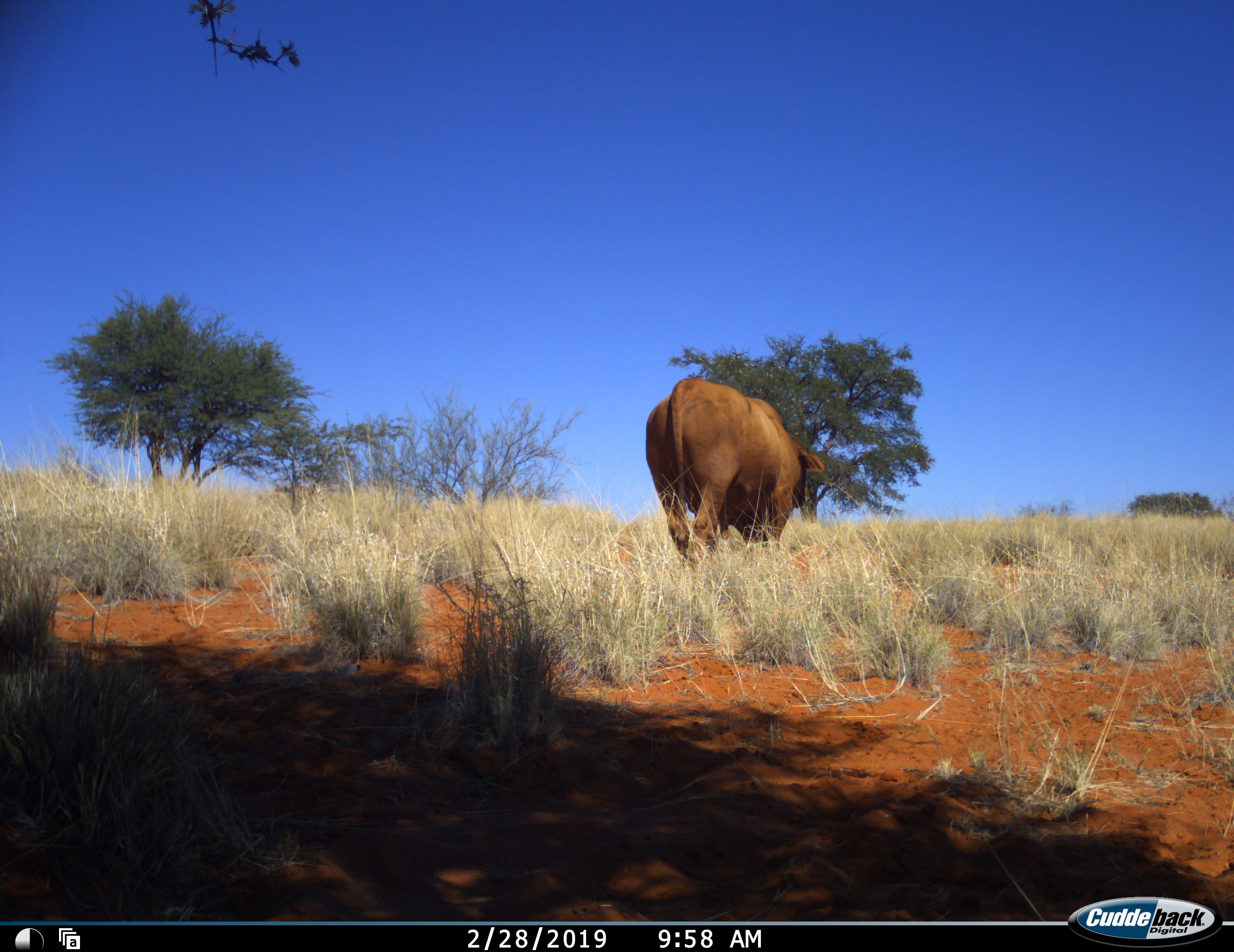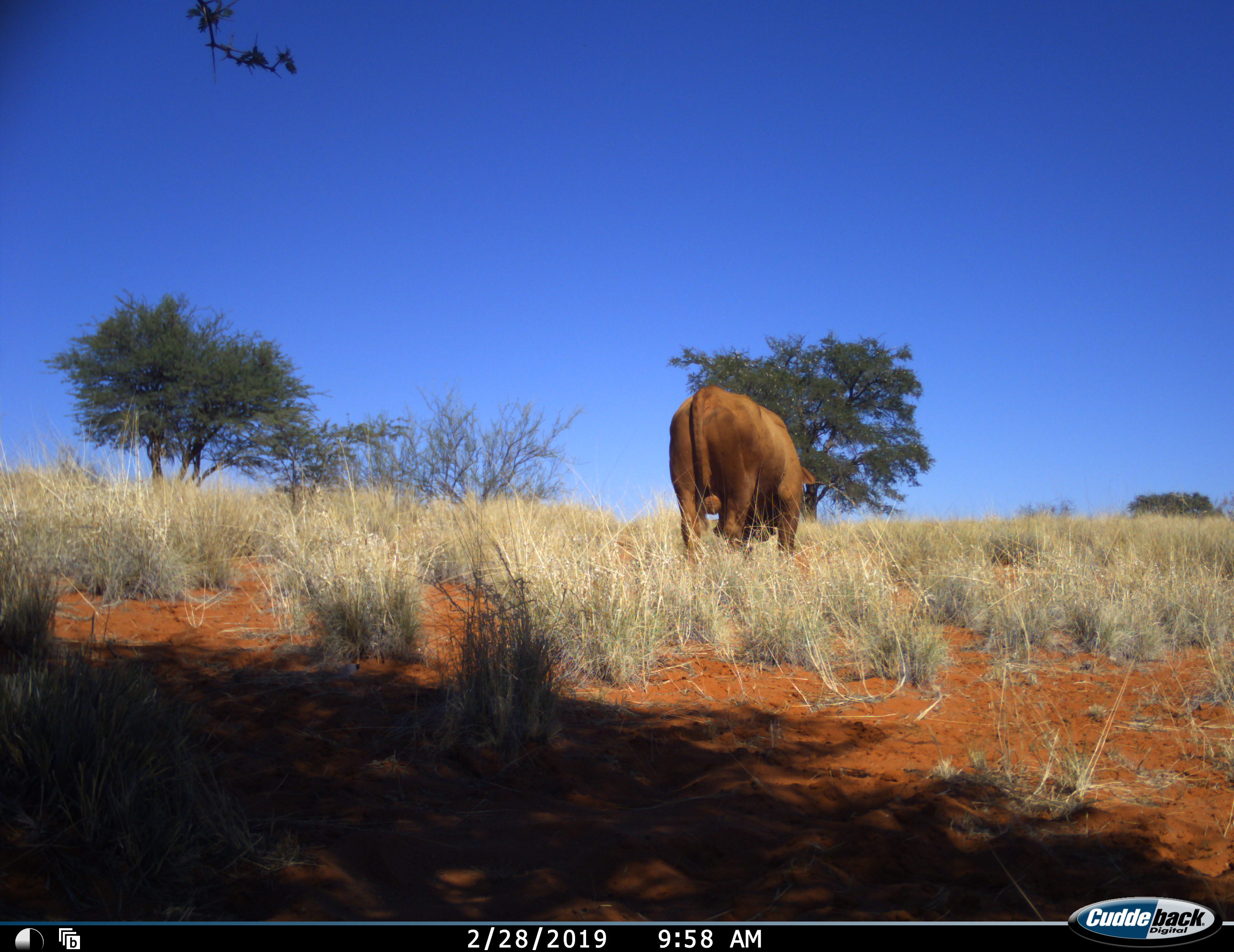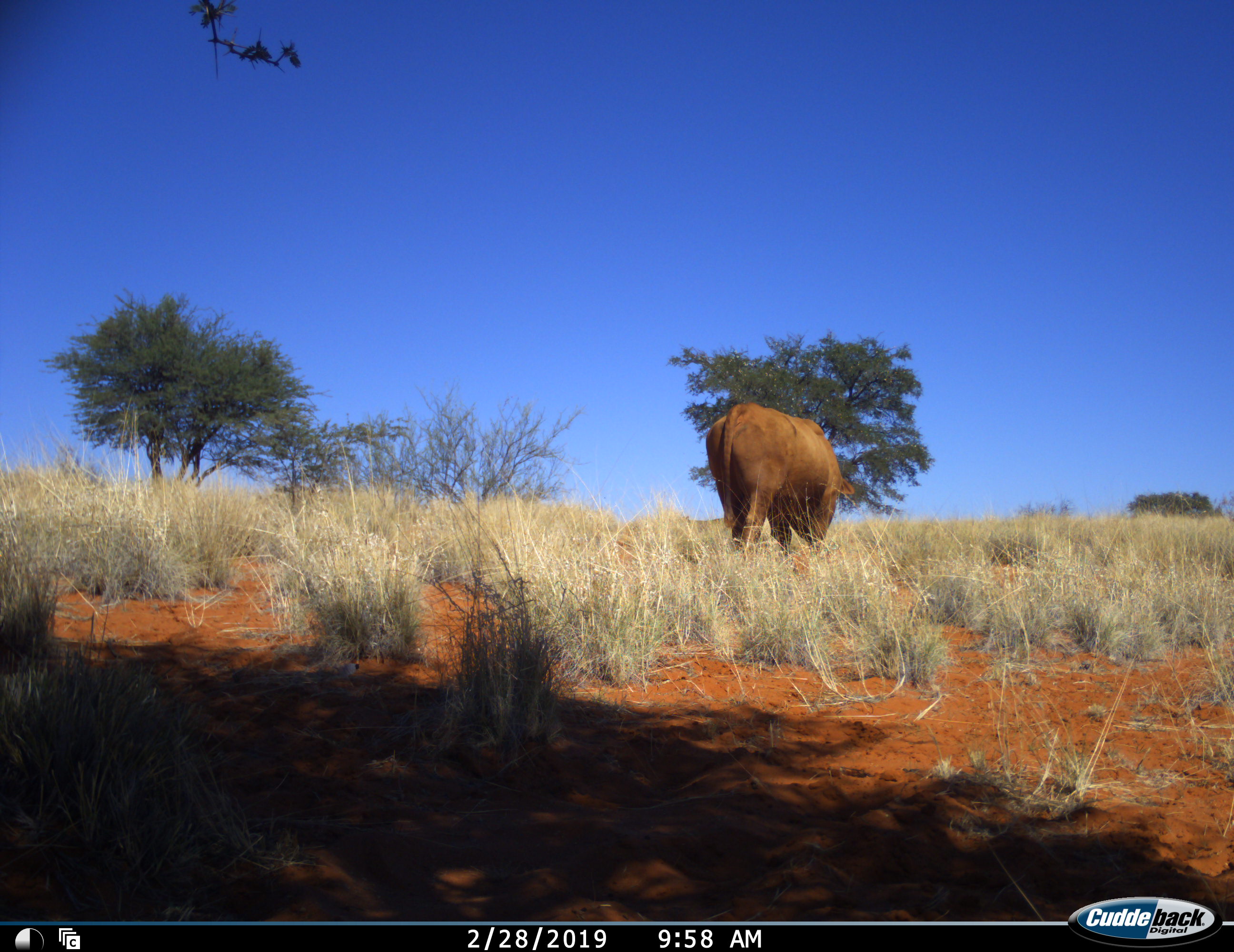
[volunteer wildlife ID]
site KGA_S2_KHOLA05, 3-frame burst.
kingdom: Animalia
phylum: Chordata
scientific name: Vertebrata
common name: domestic animal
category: domesticanimal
Domesticanimal (domestic animal) (Vertebrata), count 1. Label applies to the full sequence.